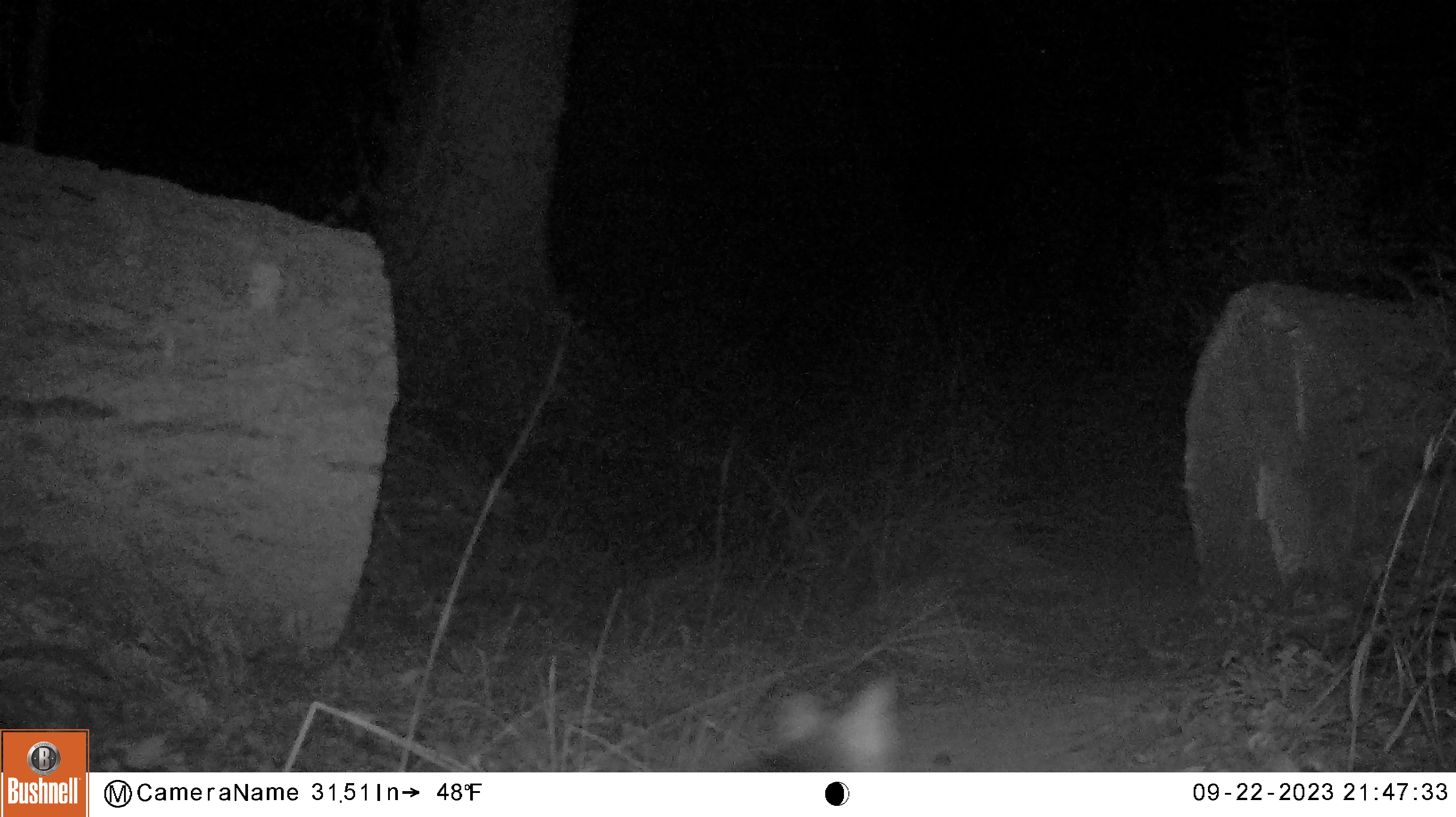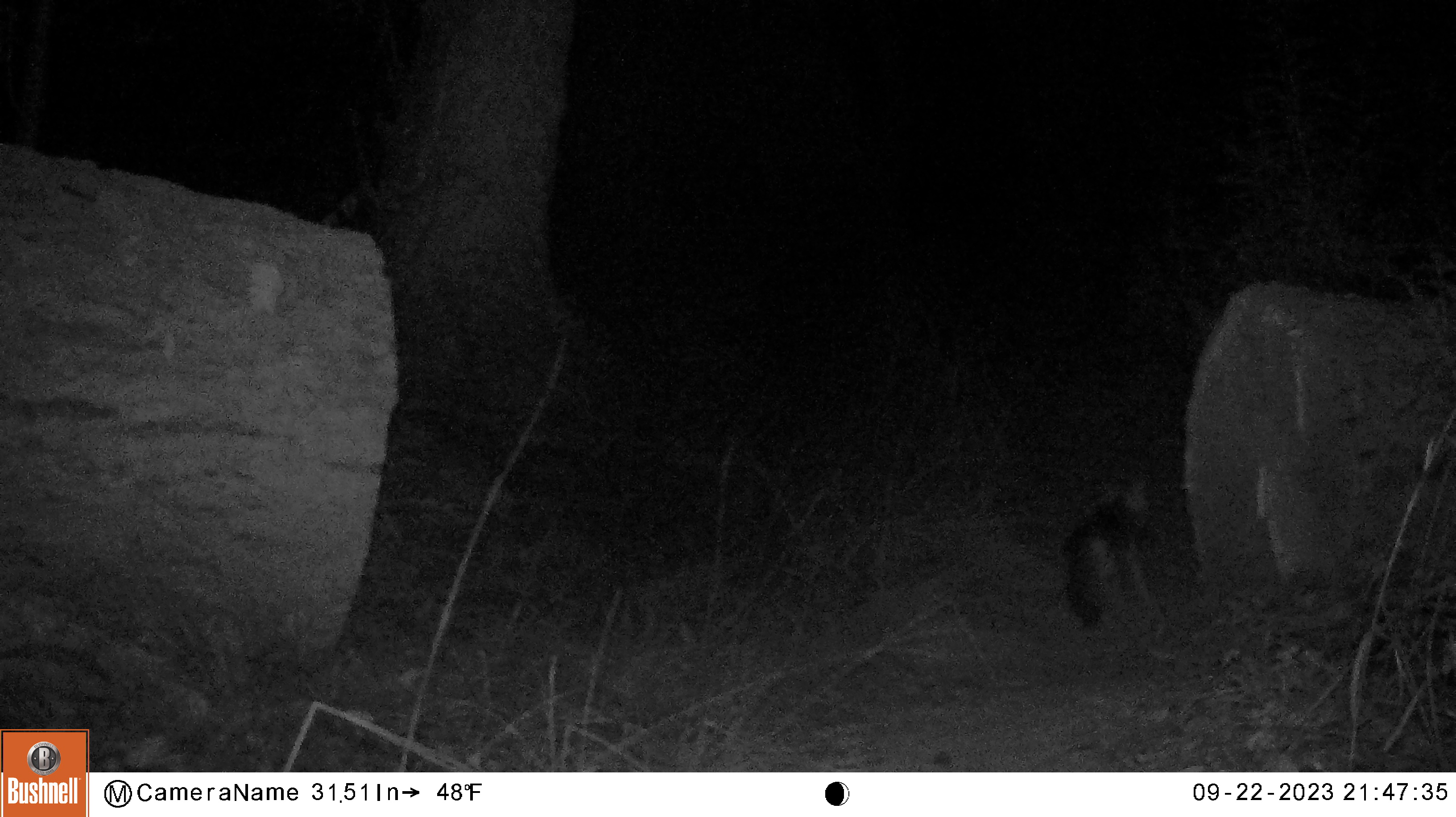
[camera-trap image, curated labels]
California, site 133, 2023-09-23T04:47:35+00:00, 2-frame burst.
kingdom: Animalia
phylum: Chordata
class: Mammalia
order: Carnivora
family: Canidae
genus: Urocyon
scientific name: Urocyon cinereoargenteus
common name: gray fox